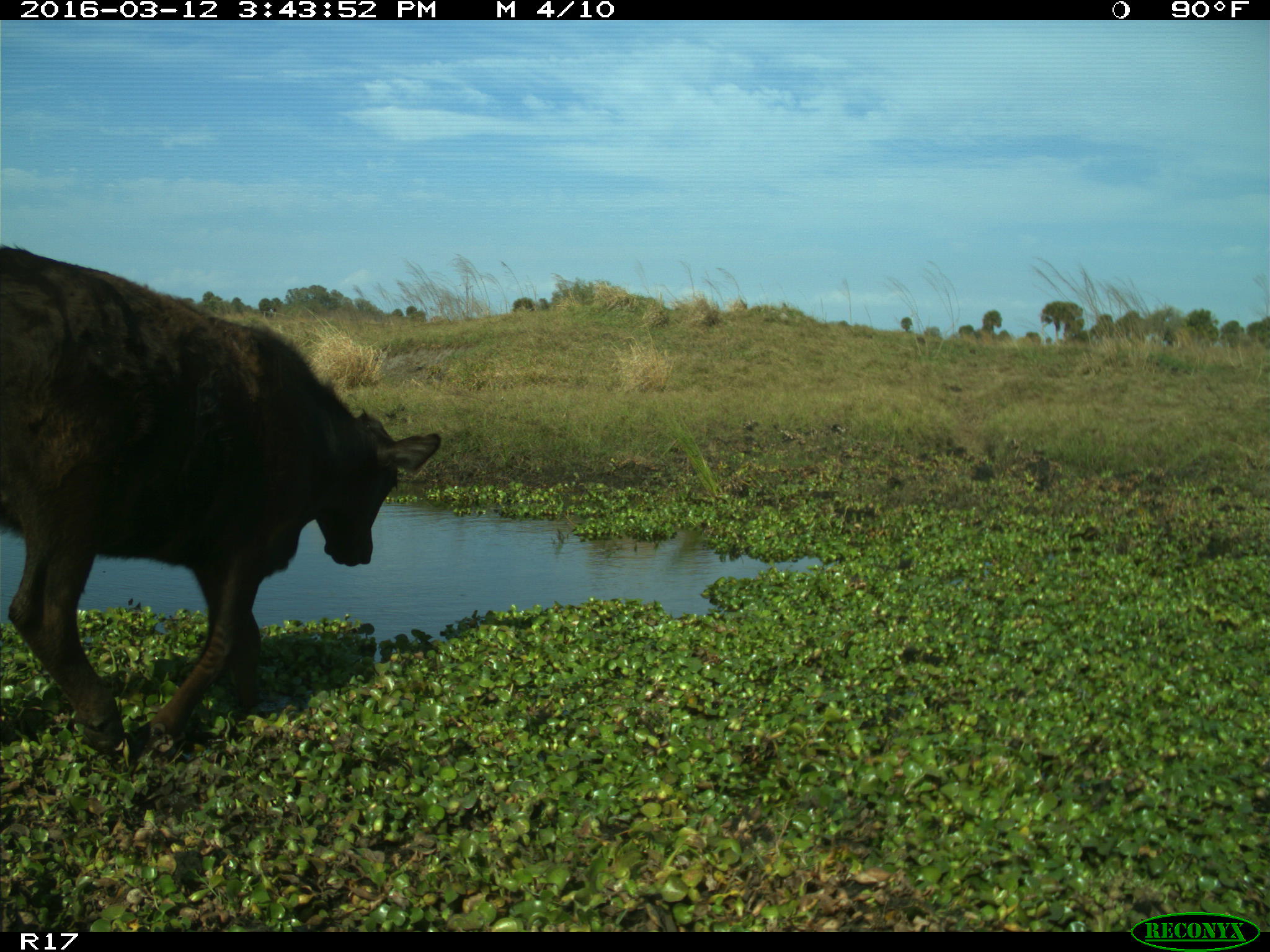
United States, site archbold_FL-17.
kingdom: Animalia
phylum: Chordata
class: Mammalia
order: Artiodactyla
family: Bovidae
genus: Bos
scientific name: Bos taurus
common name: domestic cow